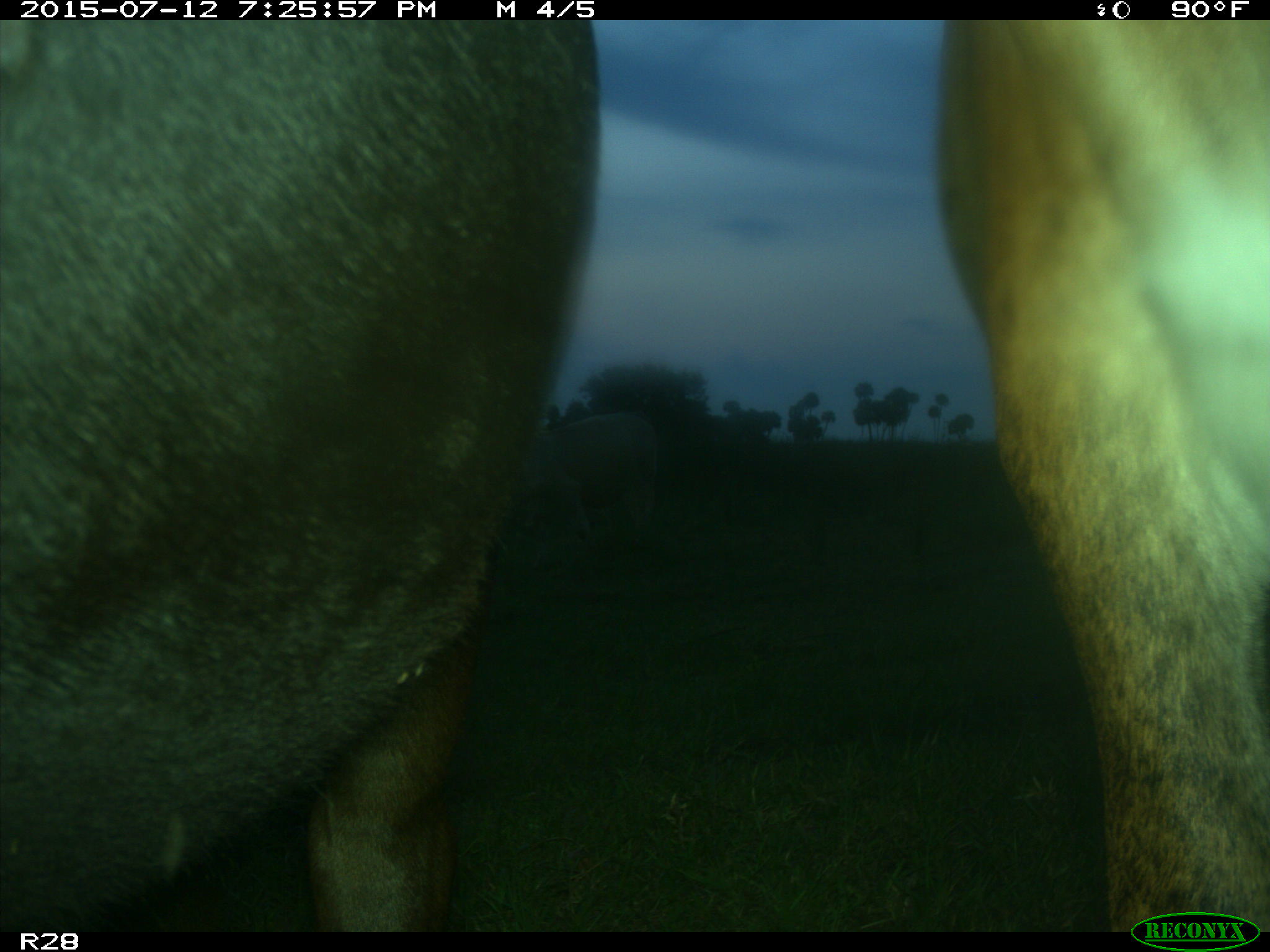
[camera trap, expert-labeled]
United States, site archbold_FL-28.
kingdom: Animalia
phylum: Chordata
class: Mammalia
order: Artiodactyla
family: Bovidae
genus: Bos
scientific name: Bos taurus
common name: domestic cow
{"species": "Bos taurus (domestic cow)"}